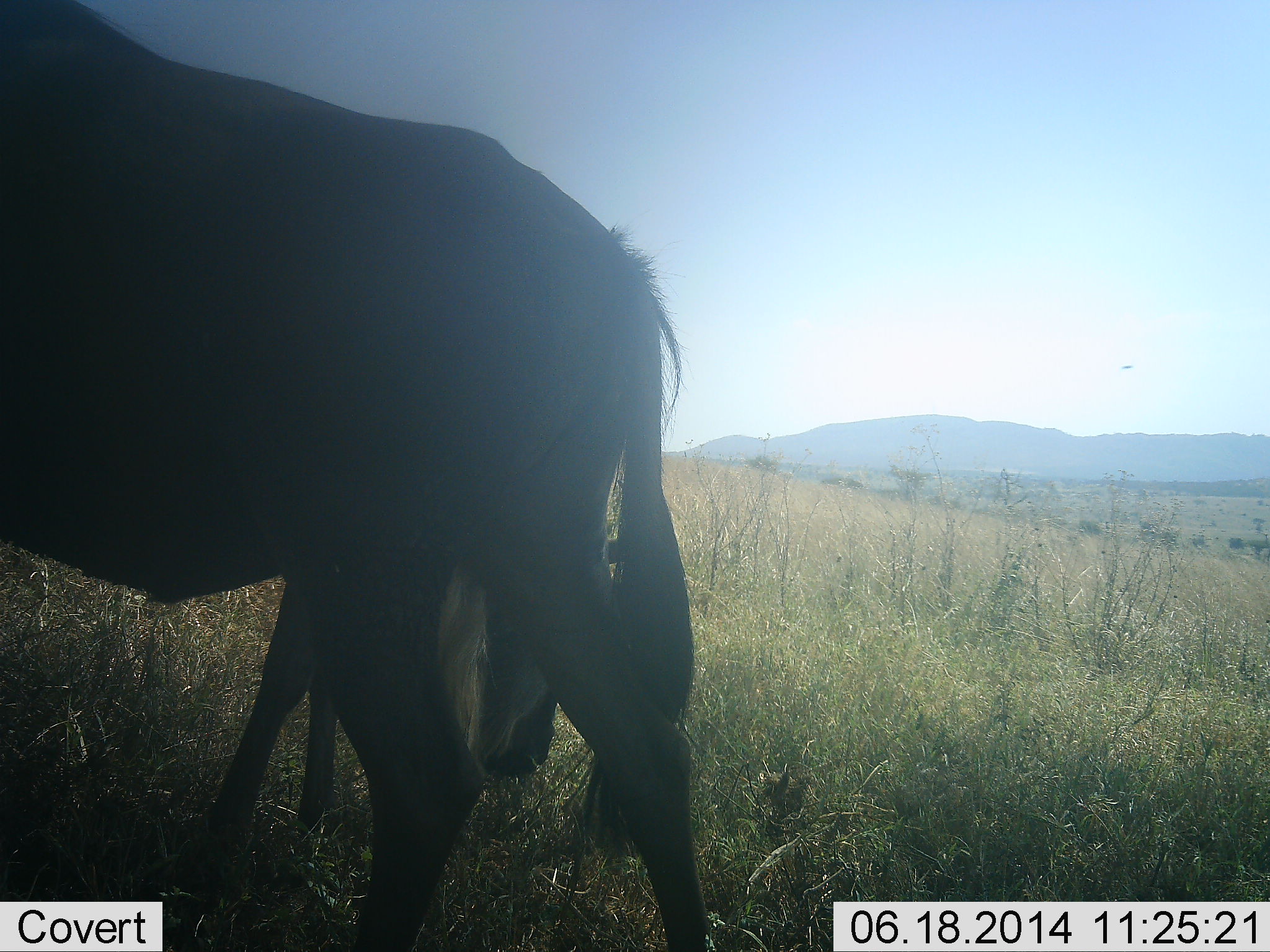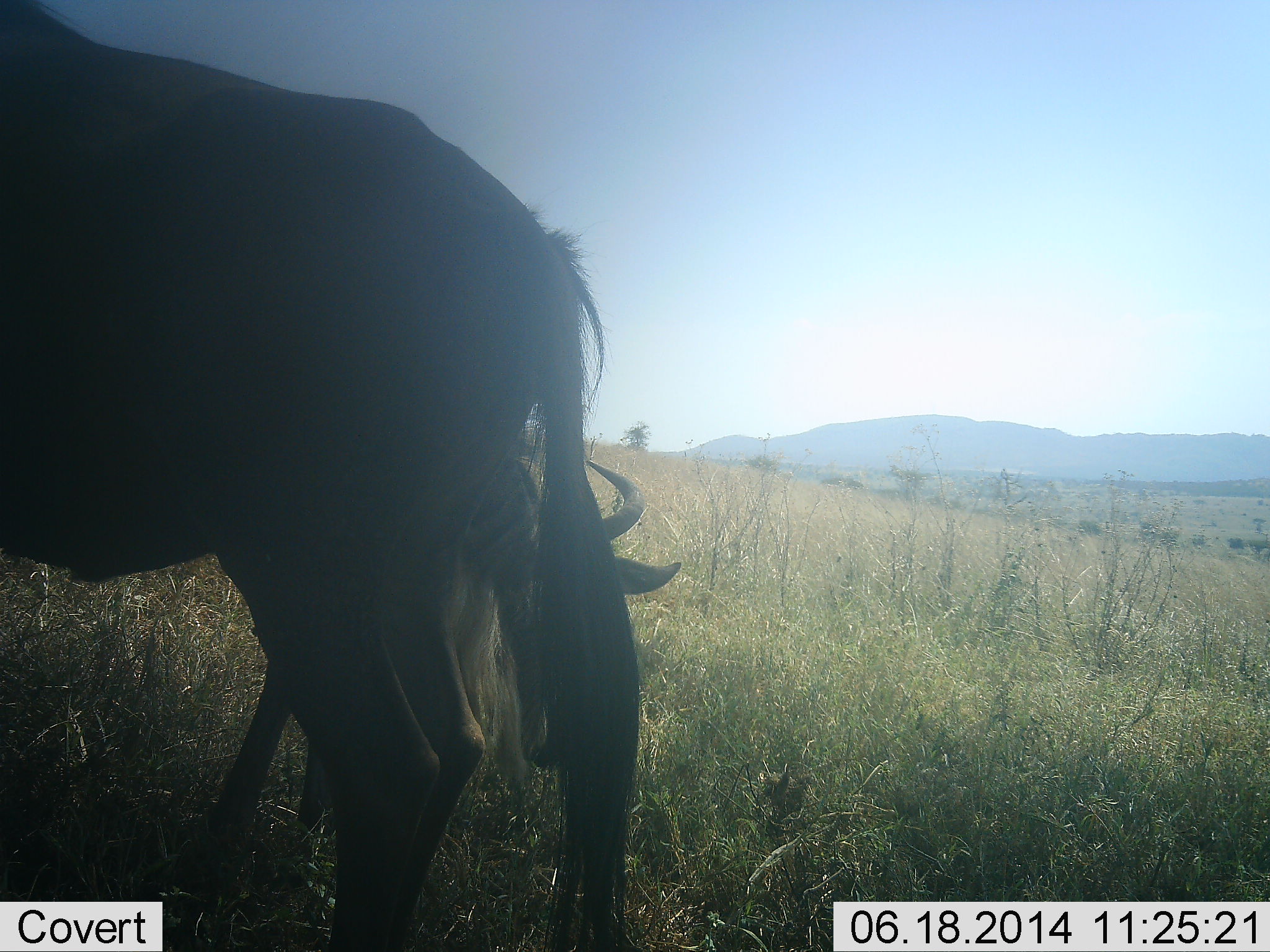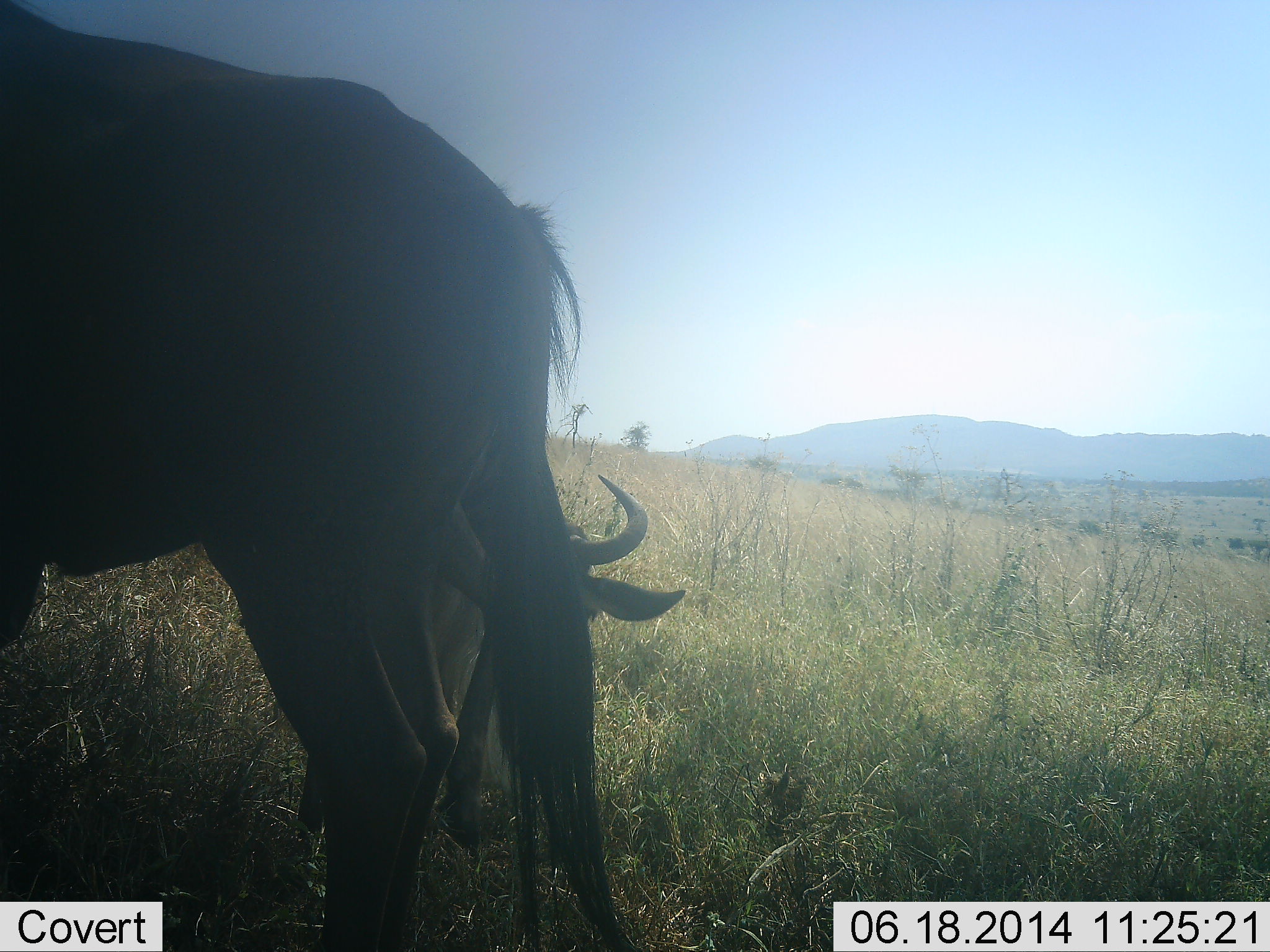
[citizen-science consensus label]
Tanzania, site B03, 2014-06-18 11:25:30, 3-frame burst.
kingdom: Animalia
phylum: Chordata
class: Mammalia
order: Artiodactyla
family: Bovidae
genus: Connochaetes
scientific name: Connochaetes taurinus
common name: blue wildebeest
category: wildebeest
Wildebeest (blue wildebeest) (Connochaetes taurinus), count 2. Behavior (volunteer vote fractions): standing 60%, resting 0%, moving 10%, interacting 0%. Young present (vote fraction): 10%. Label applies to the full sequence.